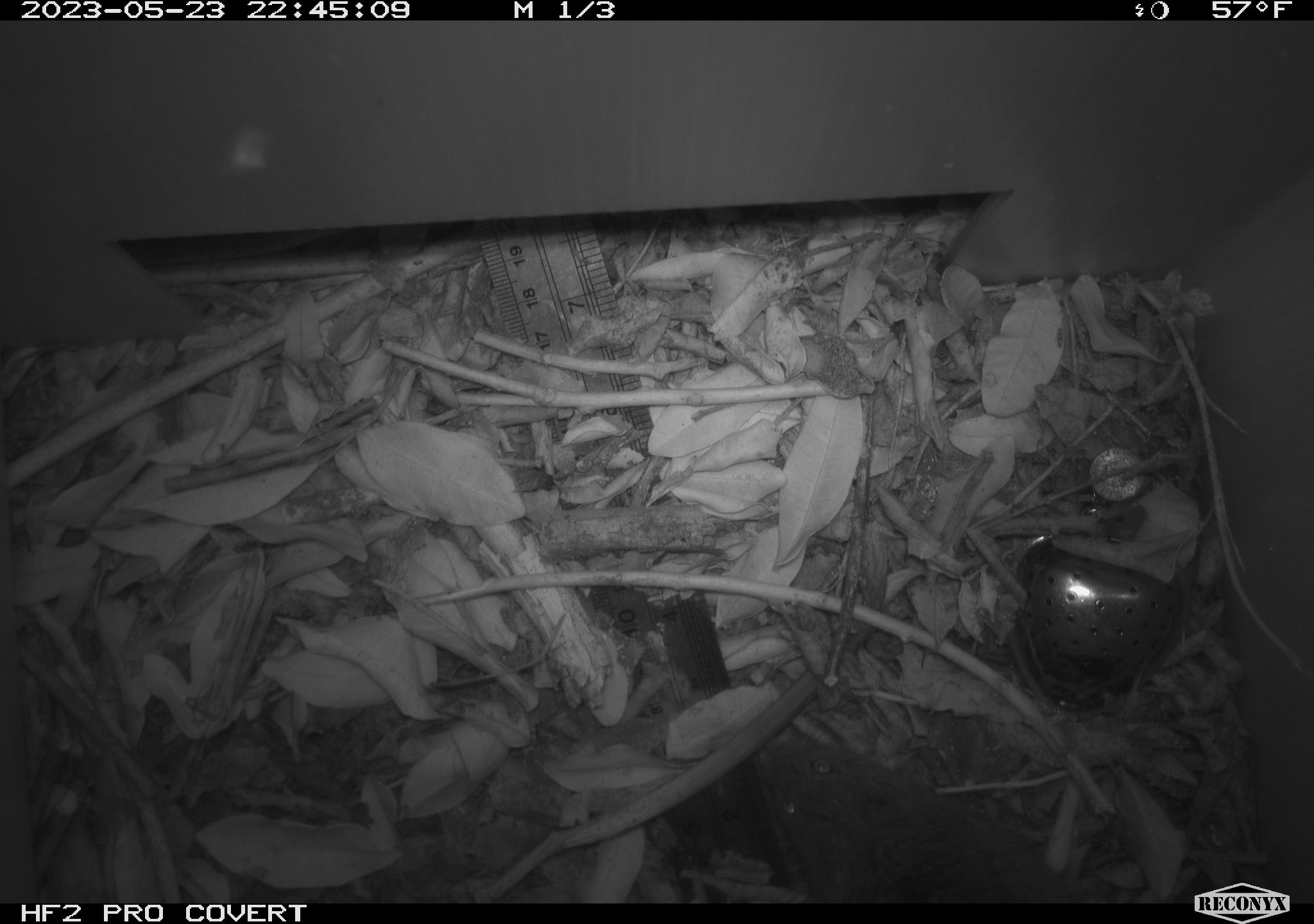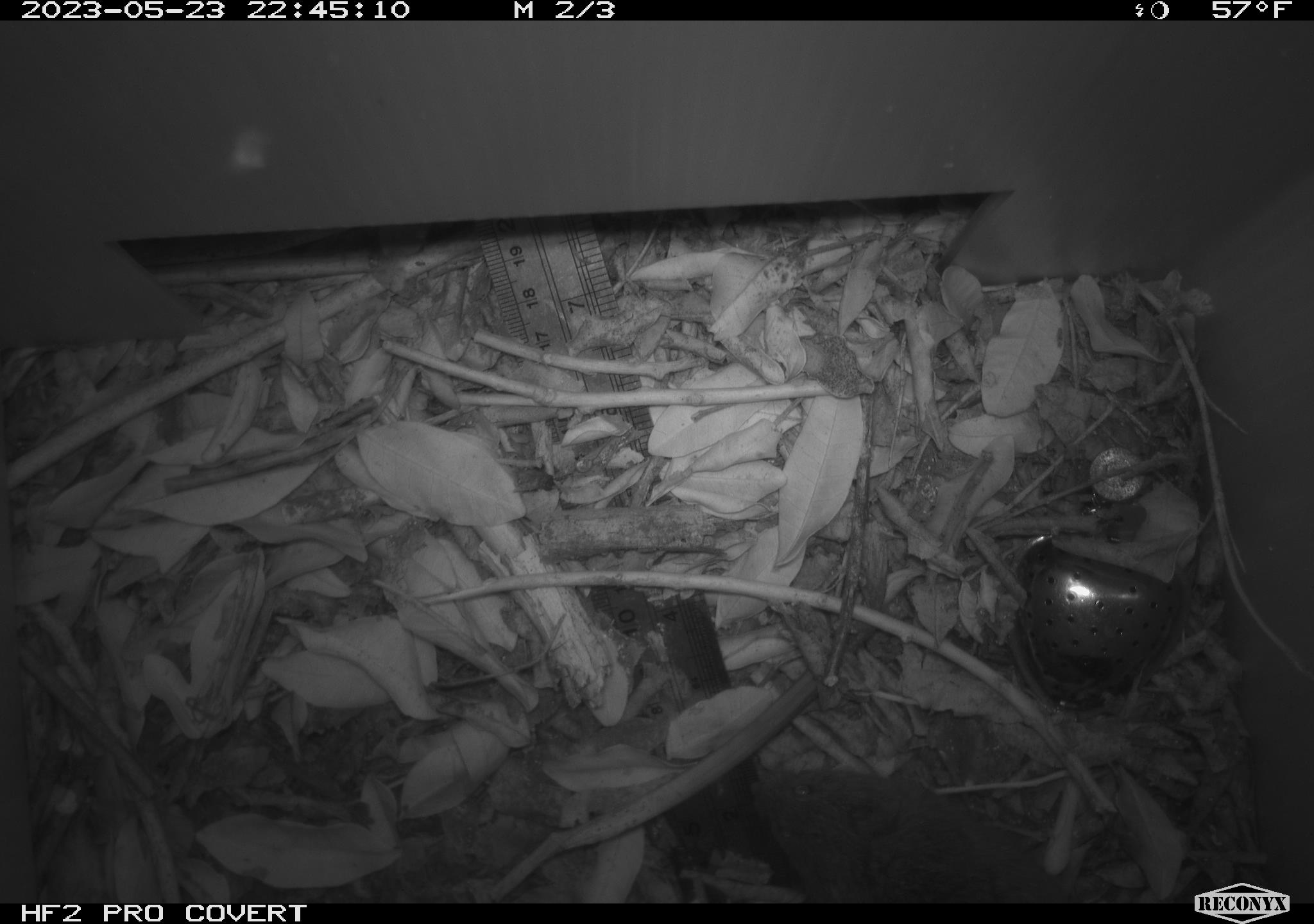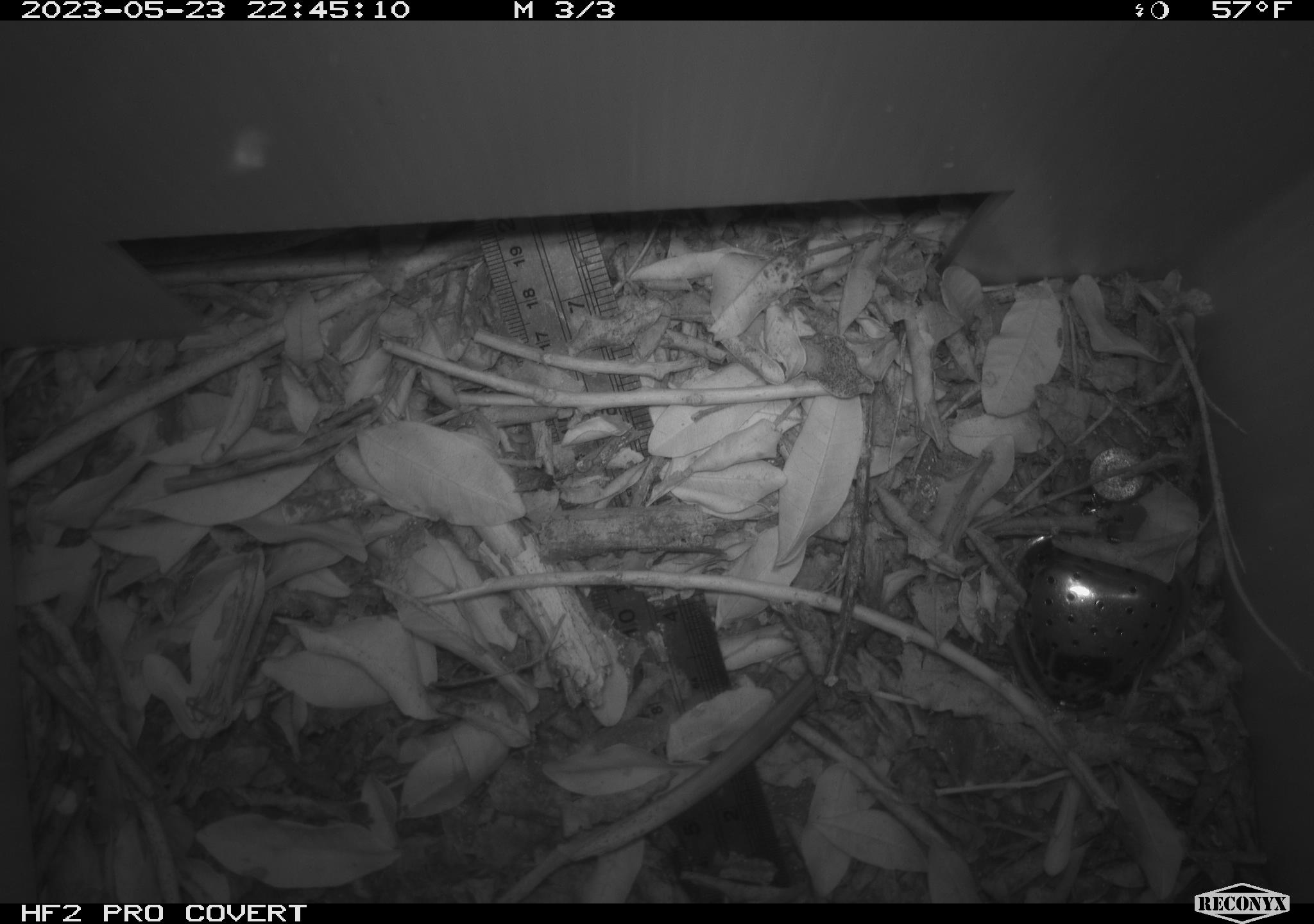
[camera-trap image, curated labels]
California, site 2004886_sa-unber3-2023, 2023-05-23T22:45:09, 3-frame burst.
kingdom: Animalia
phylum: Chordata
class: Mammalia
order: Rodentia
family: Cricetidae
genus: Microtus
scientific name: Microtus californicus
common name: california vole